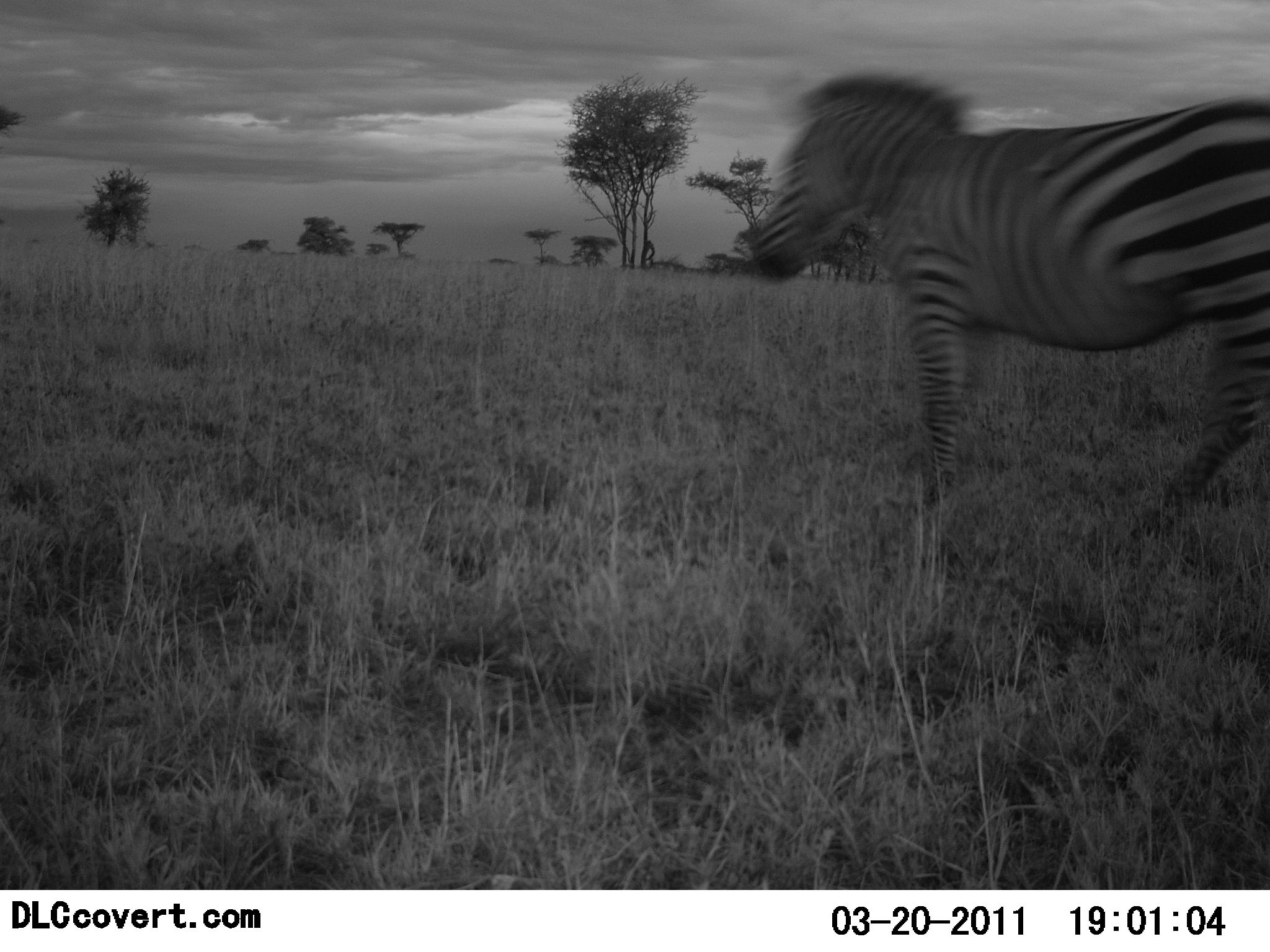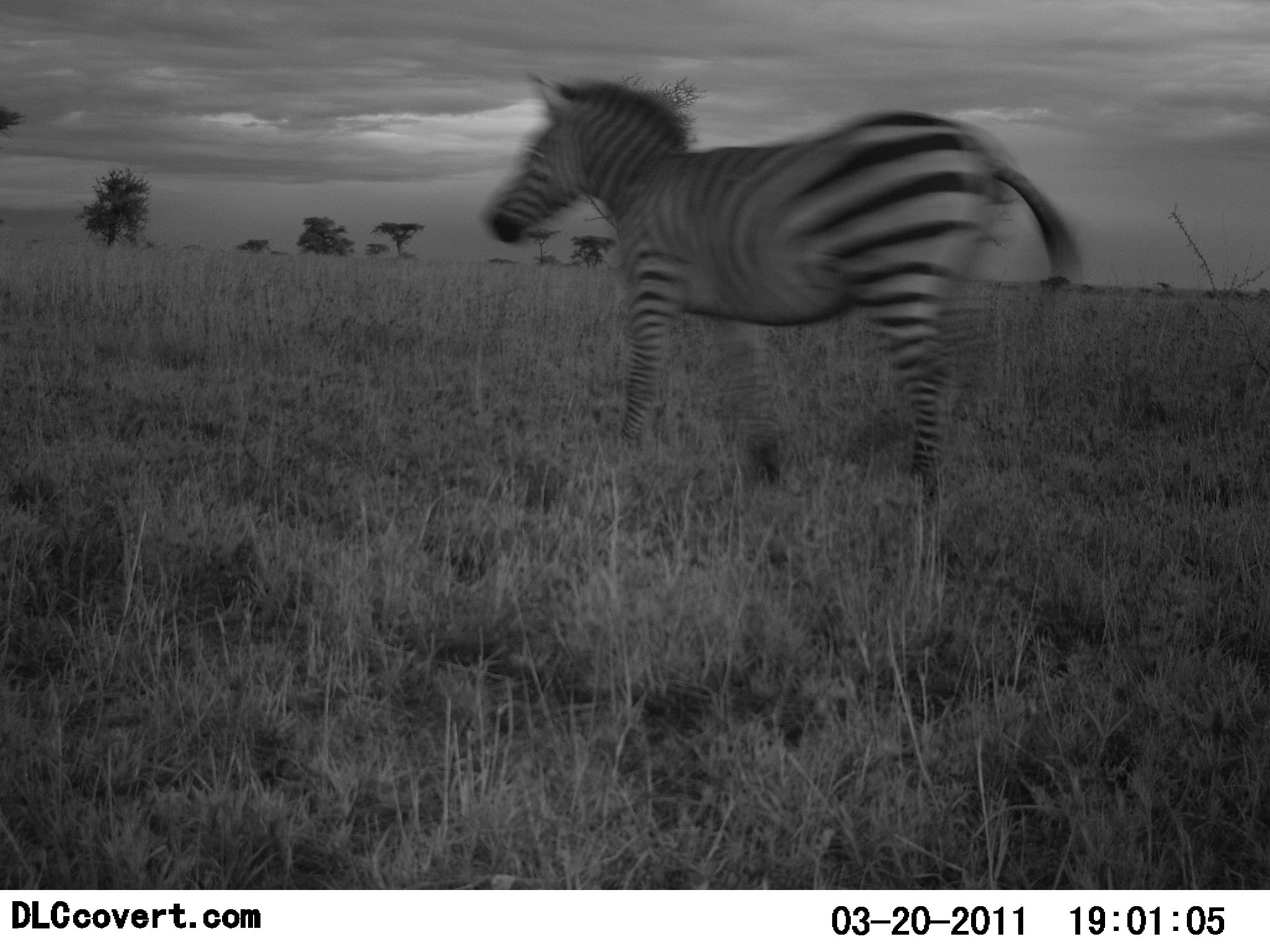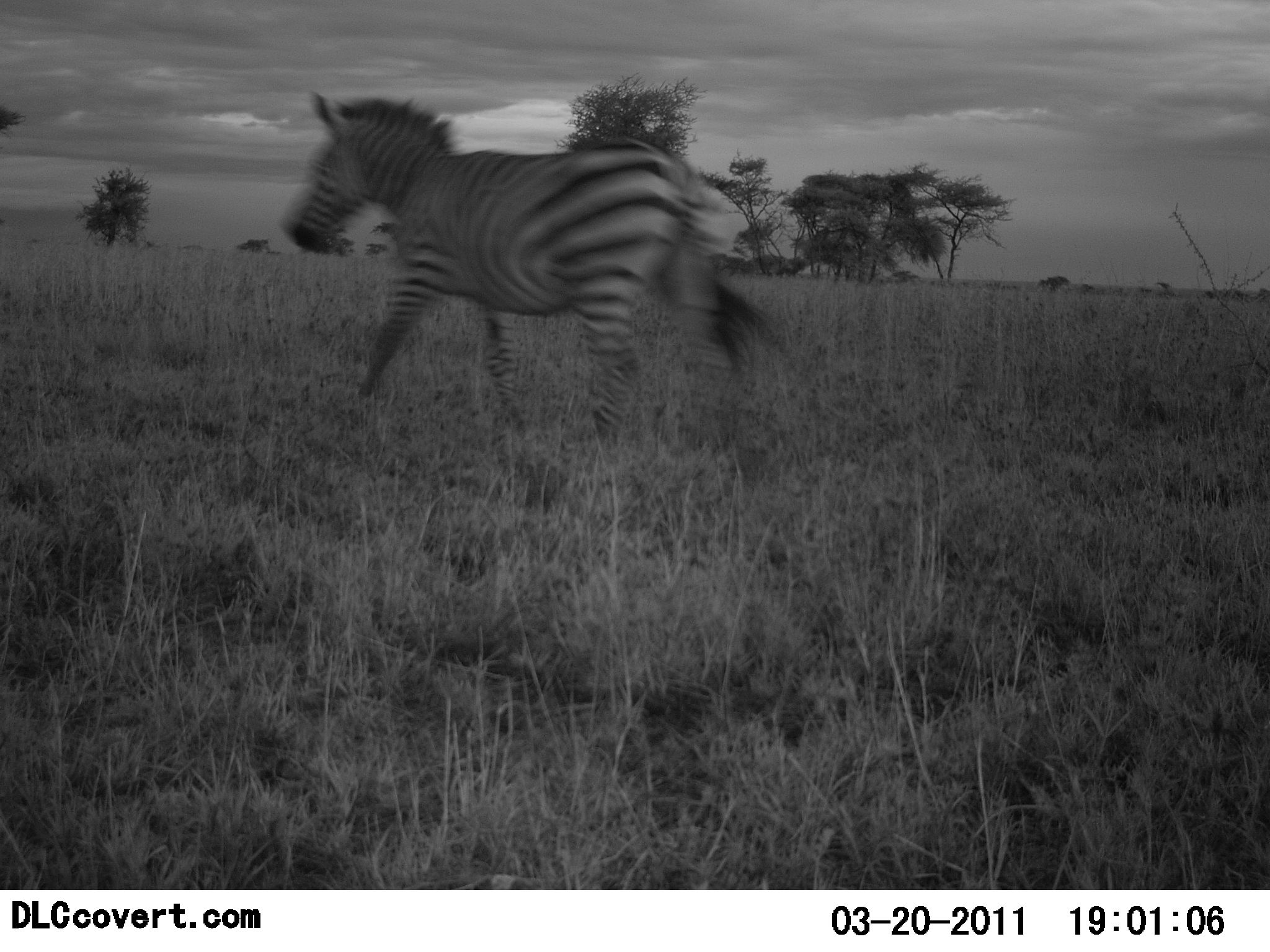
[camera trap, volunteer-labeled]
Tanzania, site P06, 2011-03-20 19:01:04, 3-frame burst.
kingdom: Animalia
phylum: Chordata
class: Mammalia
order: Perissodactyla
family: Equidae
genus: Equus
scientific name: Equus quagga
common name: plains zebra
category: zebra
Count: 1.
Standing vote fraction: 0%.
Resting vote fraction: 0%.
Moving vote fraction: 100%.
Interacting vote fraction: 0%.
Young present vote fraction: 0%.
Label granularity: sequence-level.